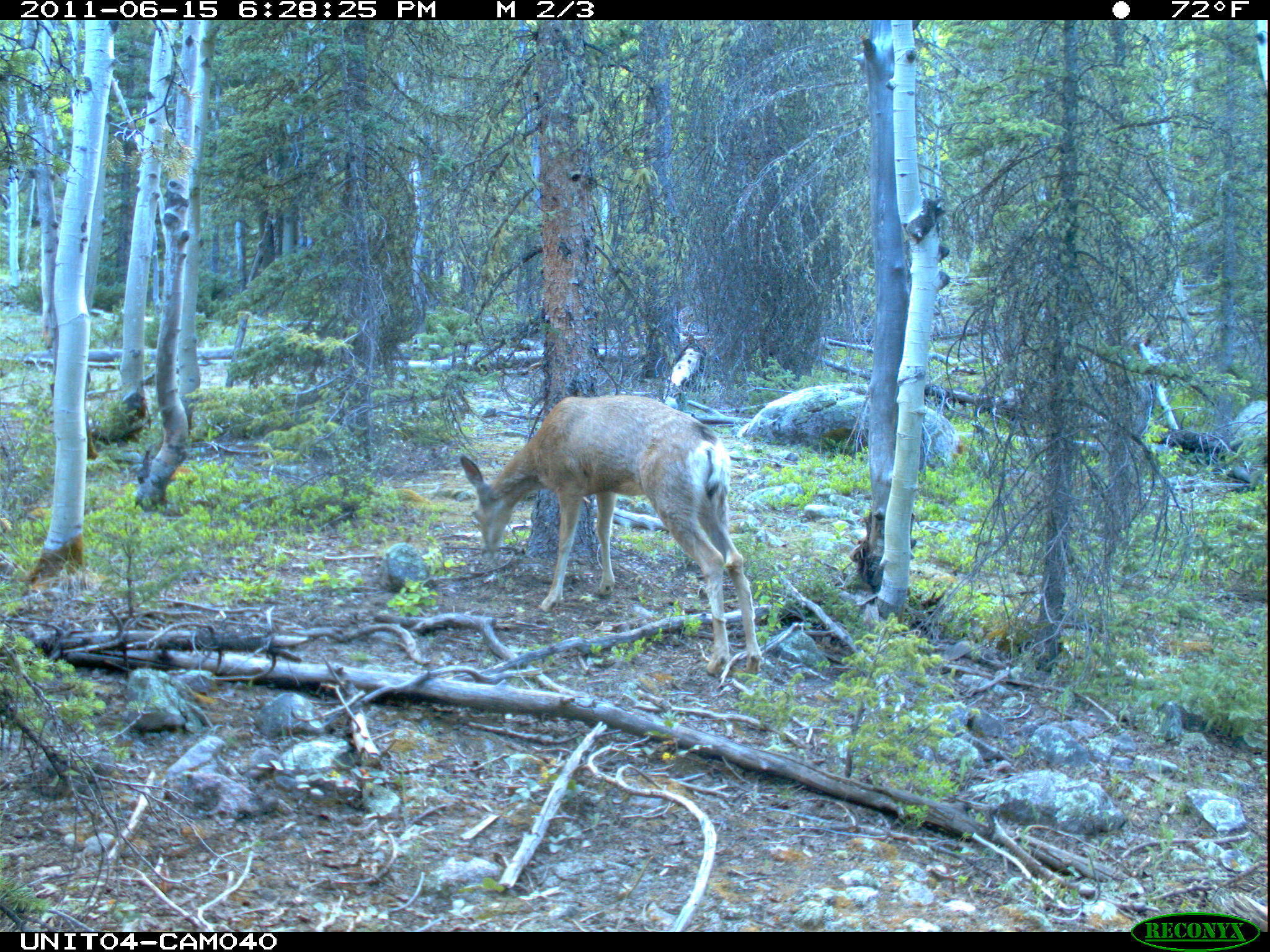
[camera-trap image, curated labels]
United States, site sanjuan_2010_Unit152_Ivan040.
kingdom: Animalia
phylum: Chordata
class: Mammalia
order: Artiodactyla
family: Cervidae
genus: Odocoileus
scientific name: Odocoileus hemionus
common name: mule deer